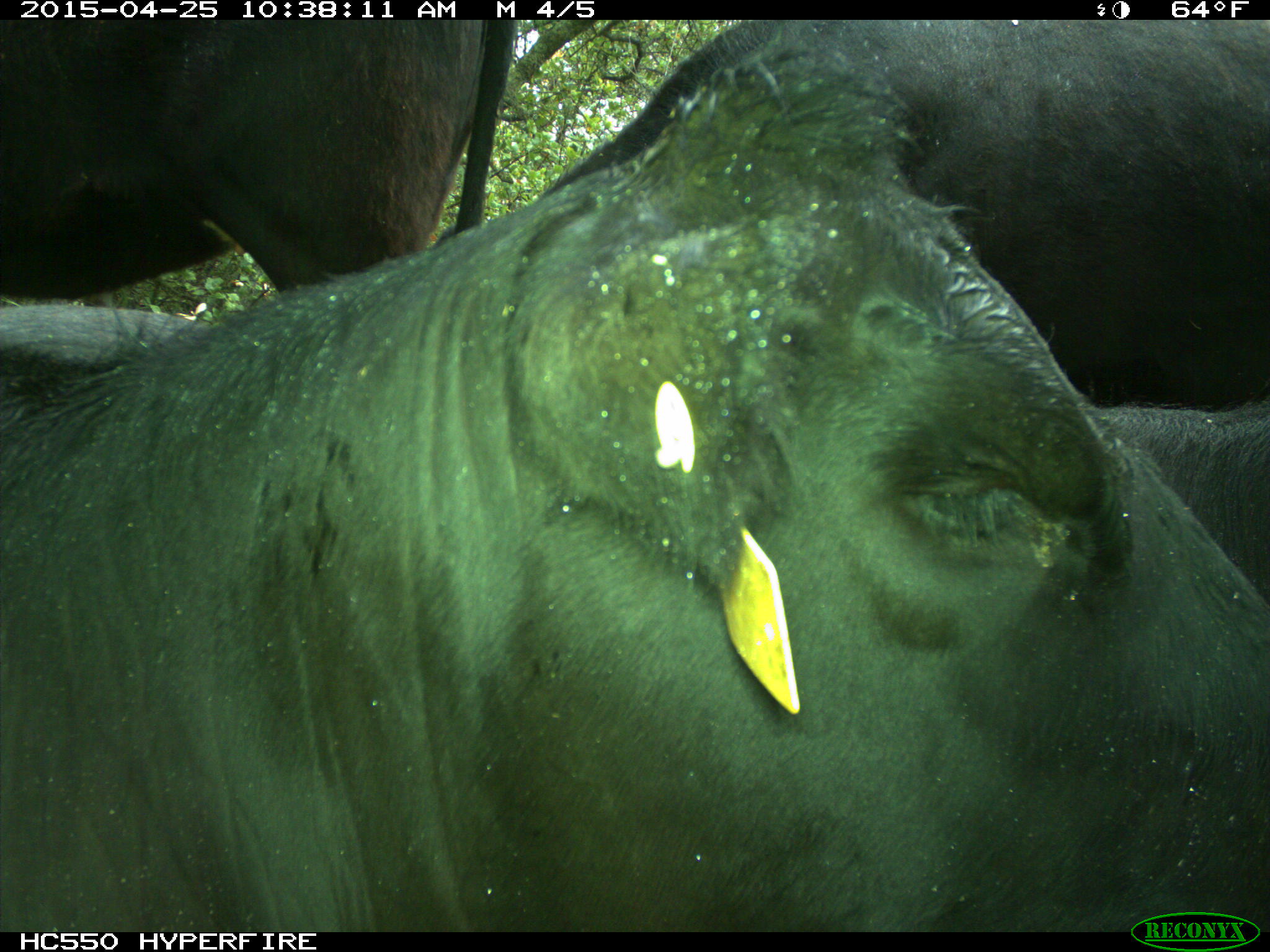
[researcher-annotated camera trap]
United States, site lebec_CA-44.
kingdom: Animalia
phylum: Chordata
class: Mammalia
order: Artiodactyla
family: Suidae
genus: Sus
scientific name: Sus scrofa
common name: wild boar